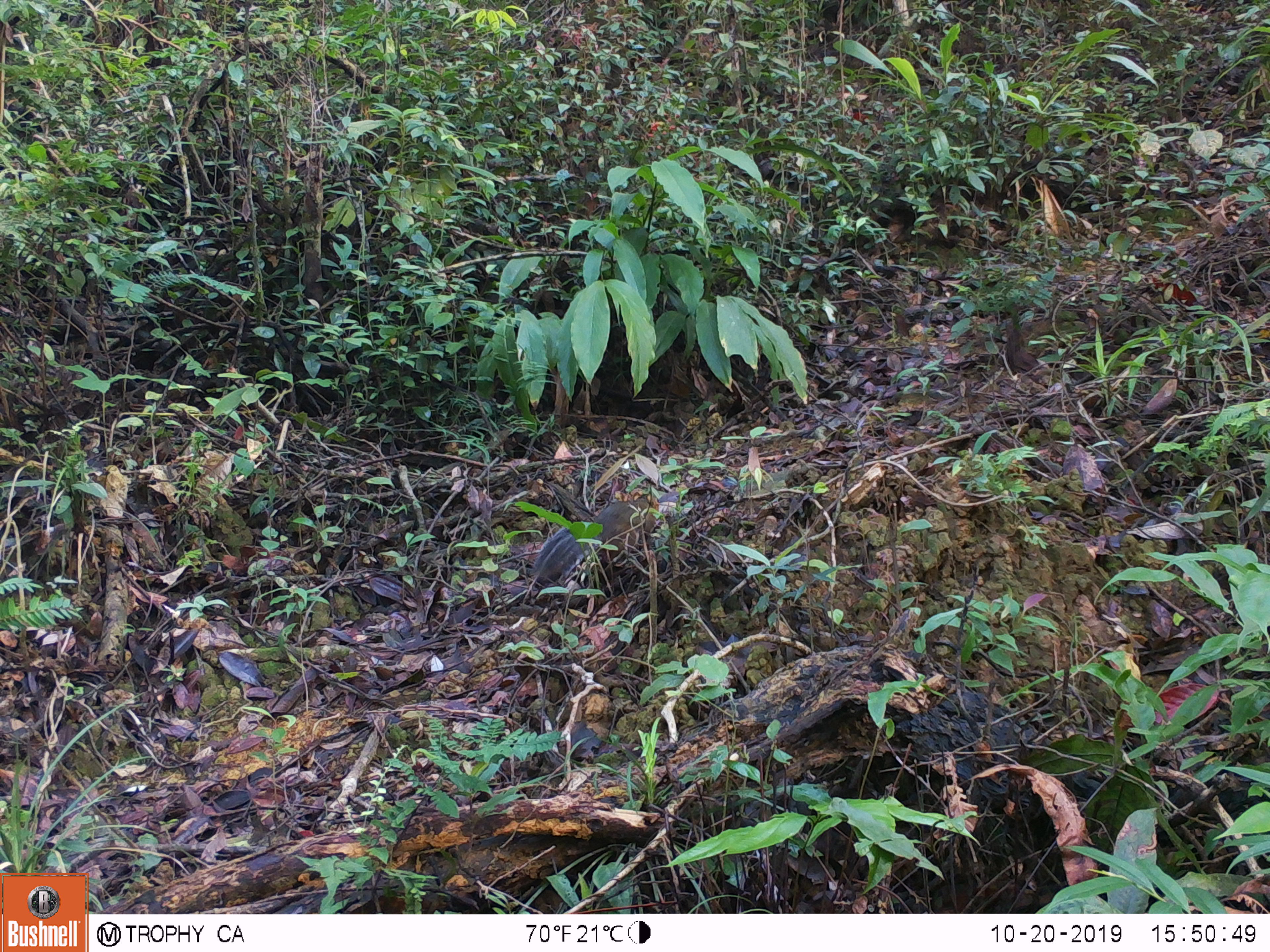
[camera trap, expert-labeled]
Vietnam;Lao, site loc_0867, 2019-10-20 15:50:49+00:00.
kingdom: Animalia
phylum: Chordata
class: Mammalia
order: Rodentia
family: Sciuridae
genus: Dremomys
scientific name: Dremomys rufigenis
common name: red-cheeked squirrel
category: red cheeked squirrel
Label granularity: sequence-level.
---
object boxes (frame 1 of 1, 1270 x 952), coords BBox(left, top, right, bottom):
red cheeked squirrel: BBox(532, 493, 655, 585)